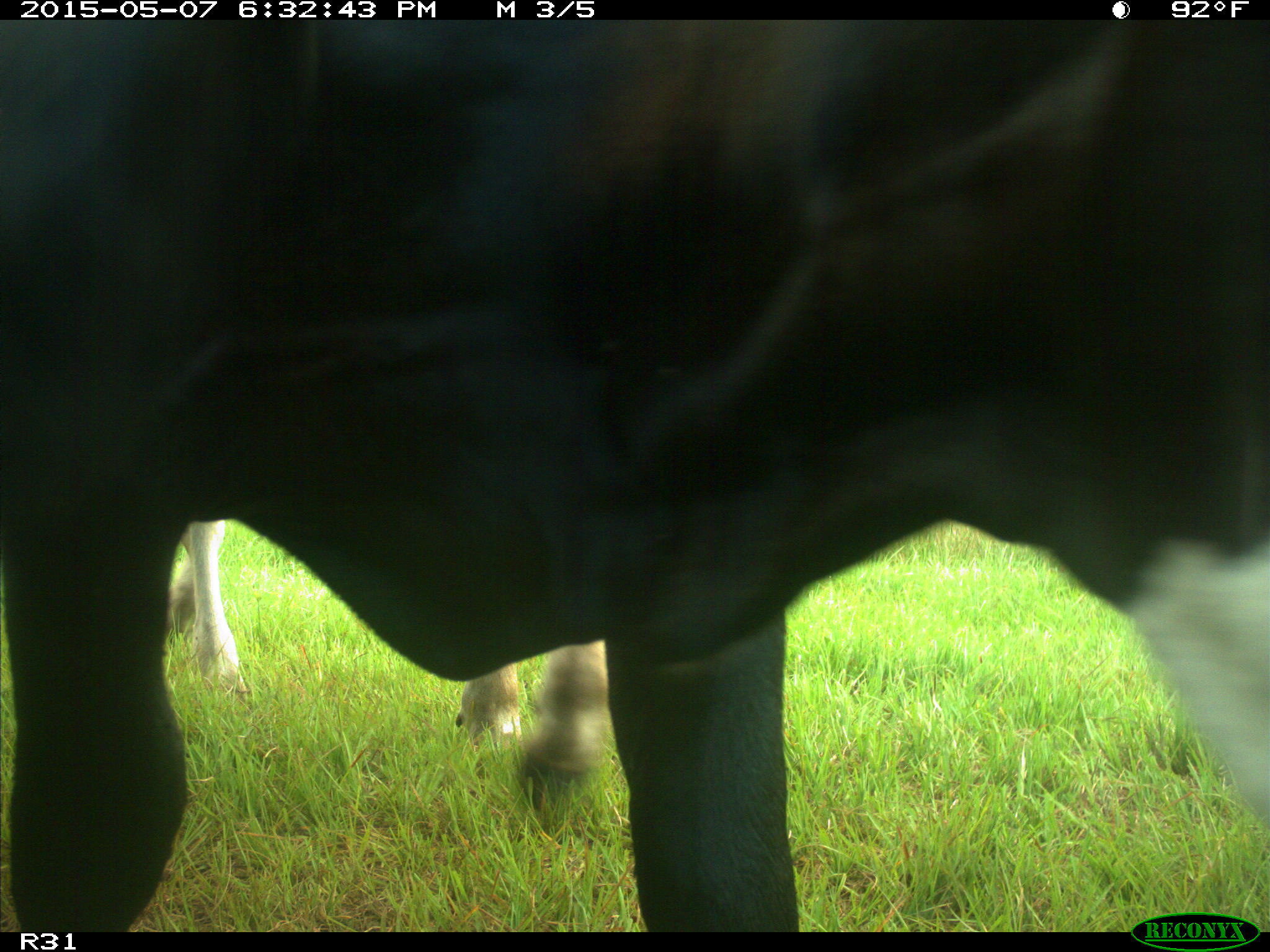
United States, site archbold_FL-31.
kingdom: Animalia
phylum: Chordata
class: Mammalia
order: Artiodactyla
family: Bovidae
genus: Bos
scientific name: Bos taurus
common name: domestic cow